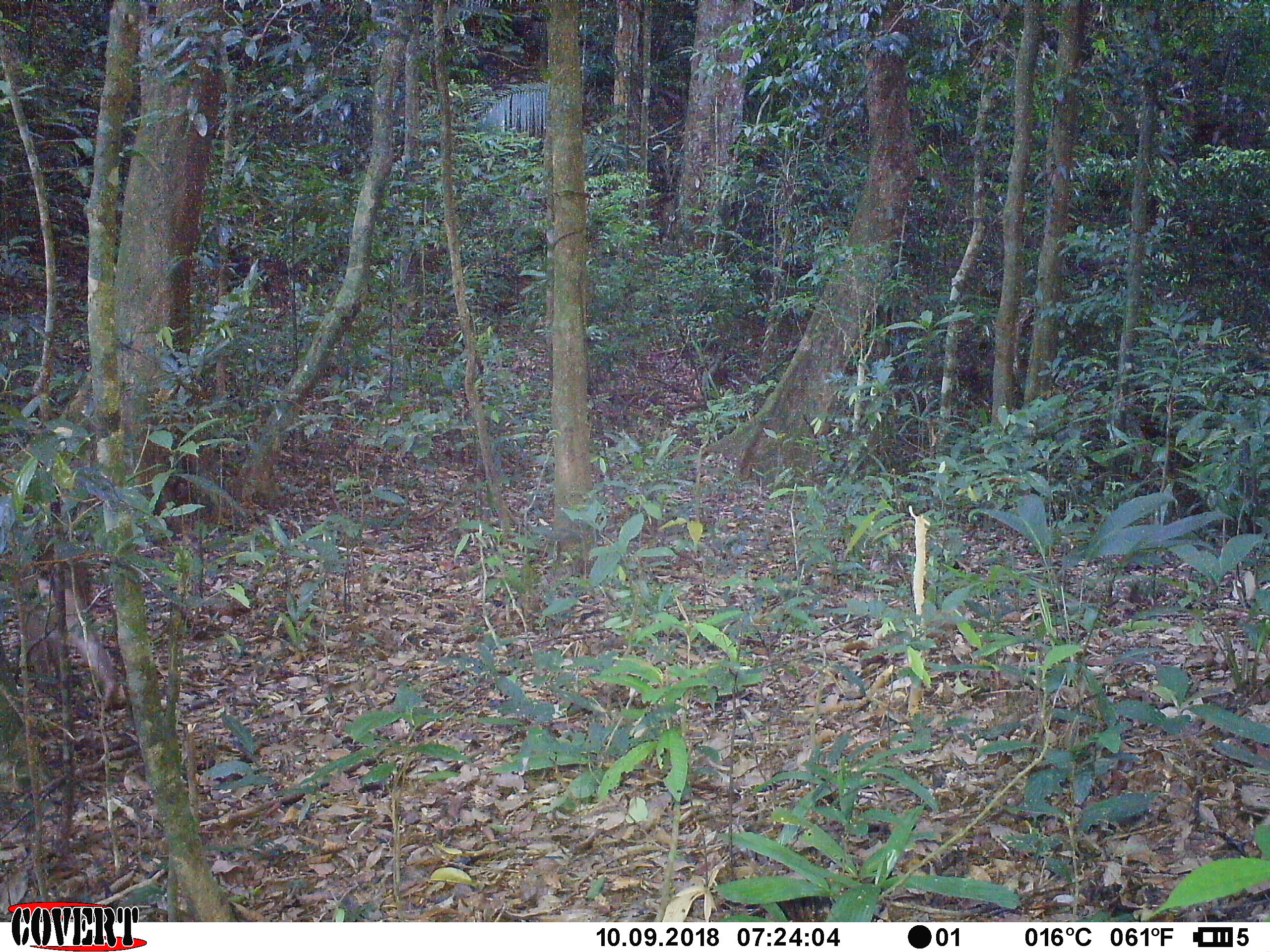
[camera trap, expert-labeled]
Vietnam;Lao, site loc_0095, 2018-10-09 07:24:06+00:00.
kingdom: Animalia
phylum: Chordata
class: Mammalia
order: Primates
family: Cercopithecidae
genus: Macaca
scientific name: Macaca nemestrina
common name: pig-tailed macaque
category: pig tailed macaque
Pig tailed macaque (pig-tailed macaque) (Macaca nemestrina). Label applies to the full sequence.